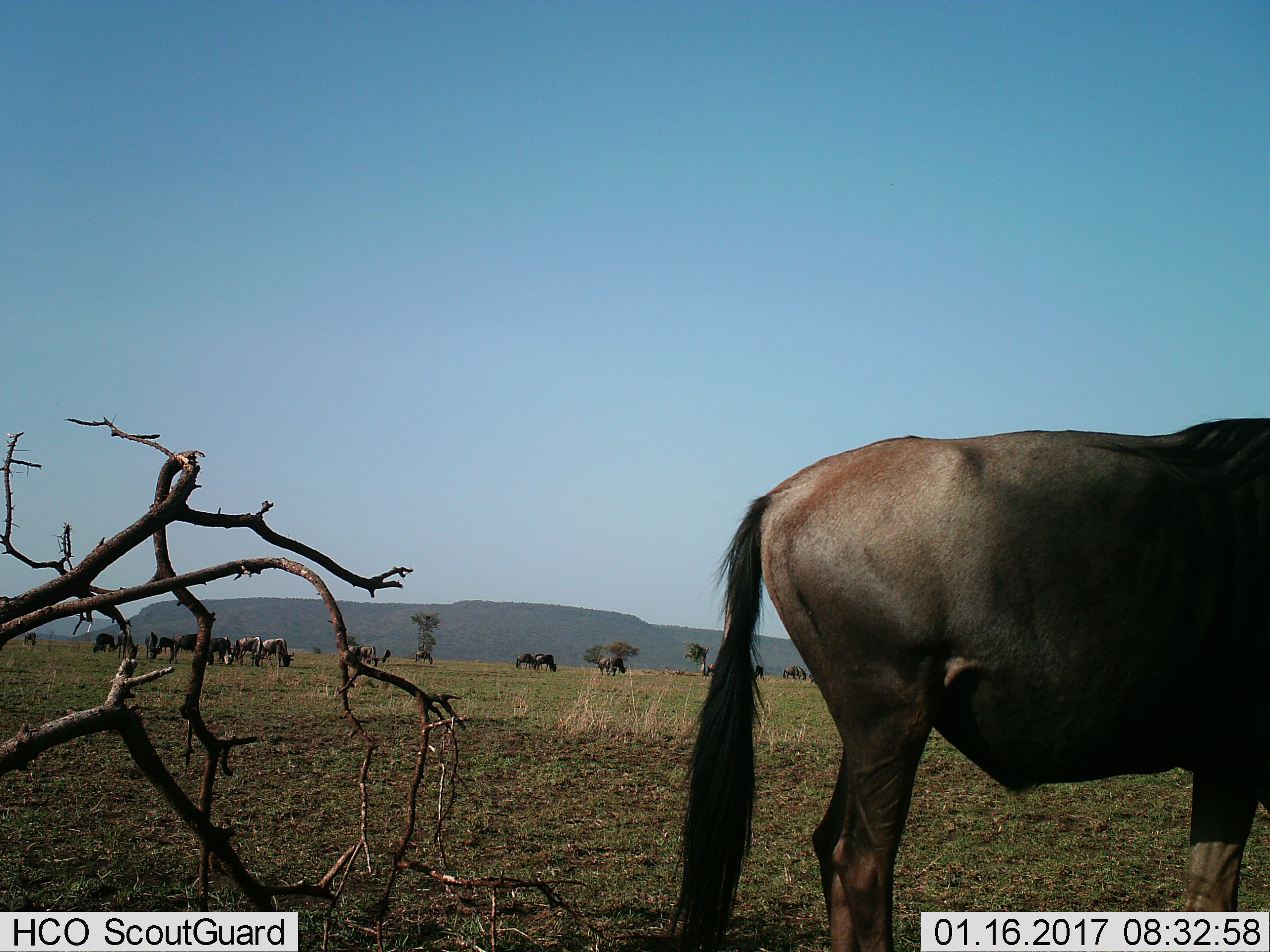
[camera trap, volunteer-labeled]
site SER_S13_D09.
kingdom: Animalia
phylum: Chordata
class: Mammalia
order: Artiodactyla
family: Bovidae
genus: Connochaetes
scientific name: Connochaetes taurinus taurinus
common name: blue wildebeest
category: wildebeestblue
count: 11-50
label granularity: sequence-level